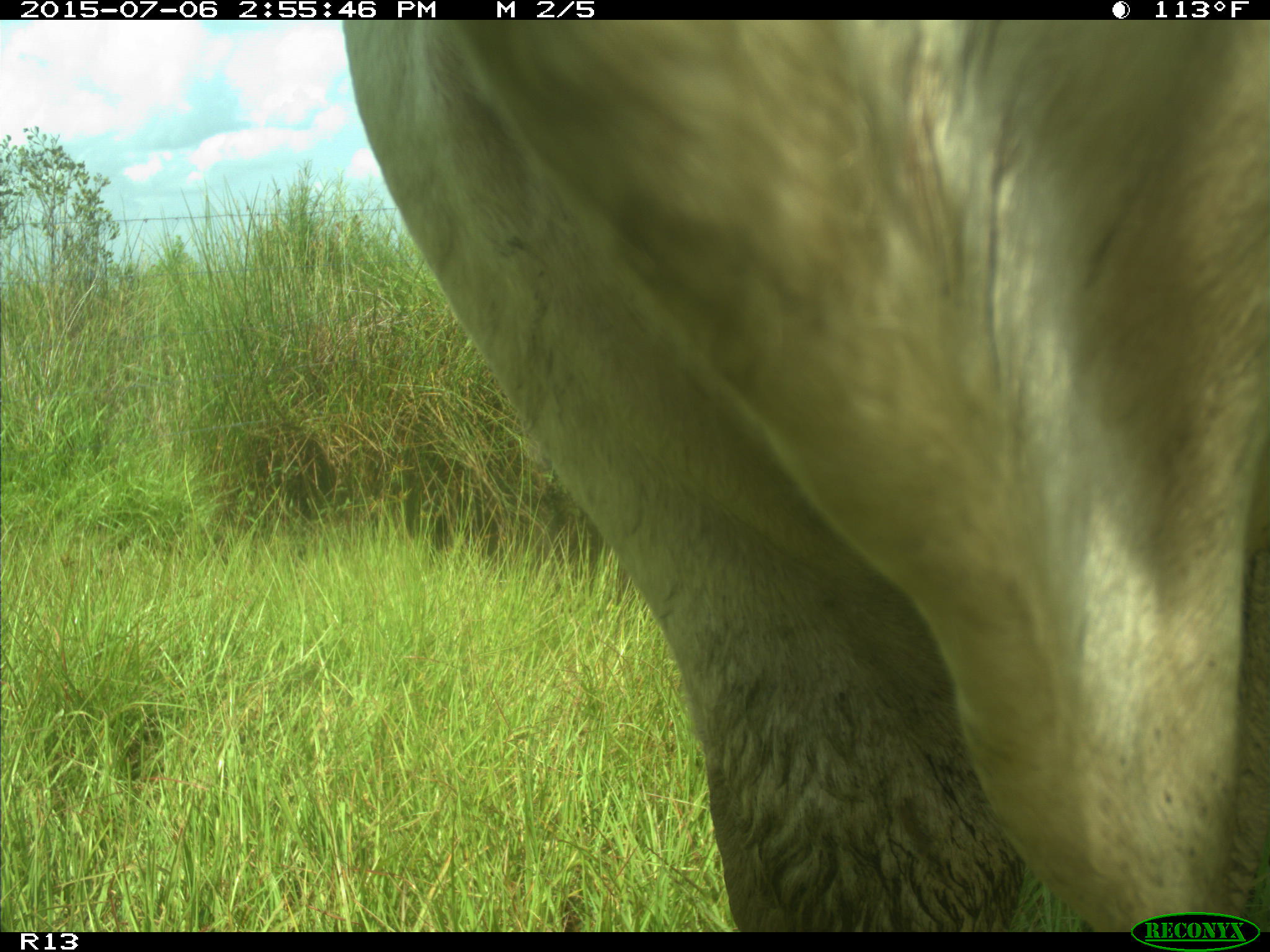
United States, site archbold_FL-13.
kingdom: Animalia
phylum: Chordata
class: Mammalia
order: Artiodactyla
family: Bovidae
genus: Bos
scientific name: Bos taurus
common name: domestic cow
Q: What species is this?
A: Bos taurus (domestic cow).